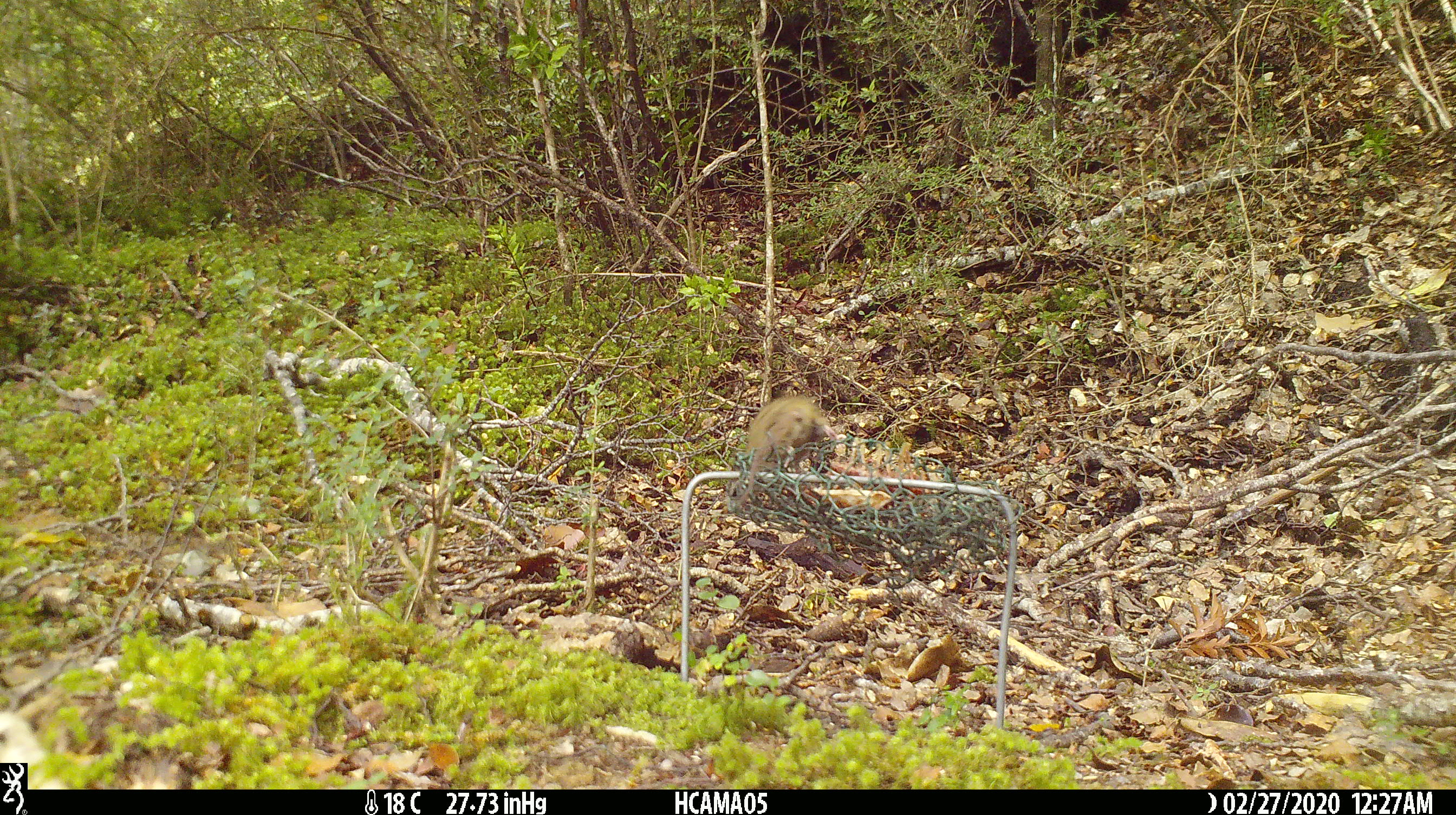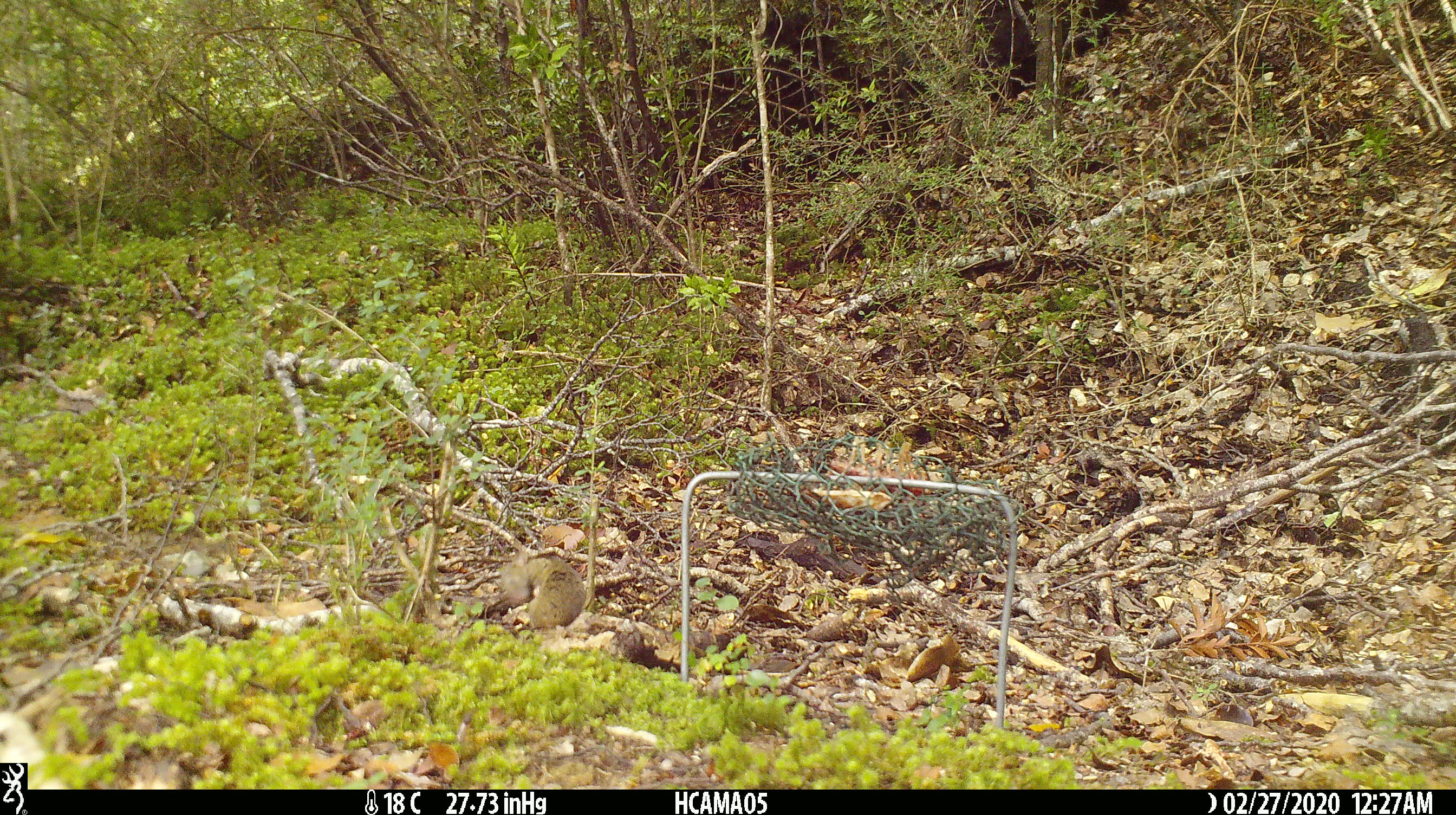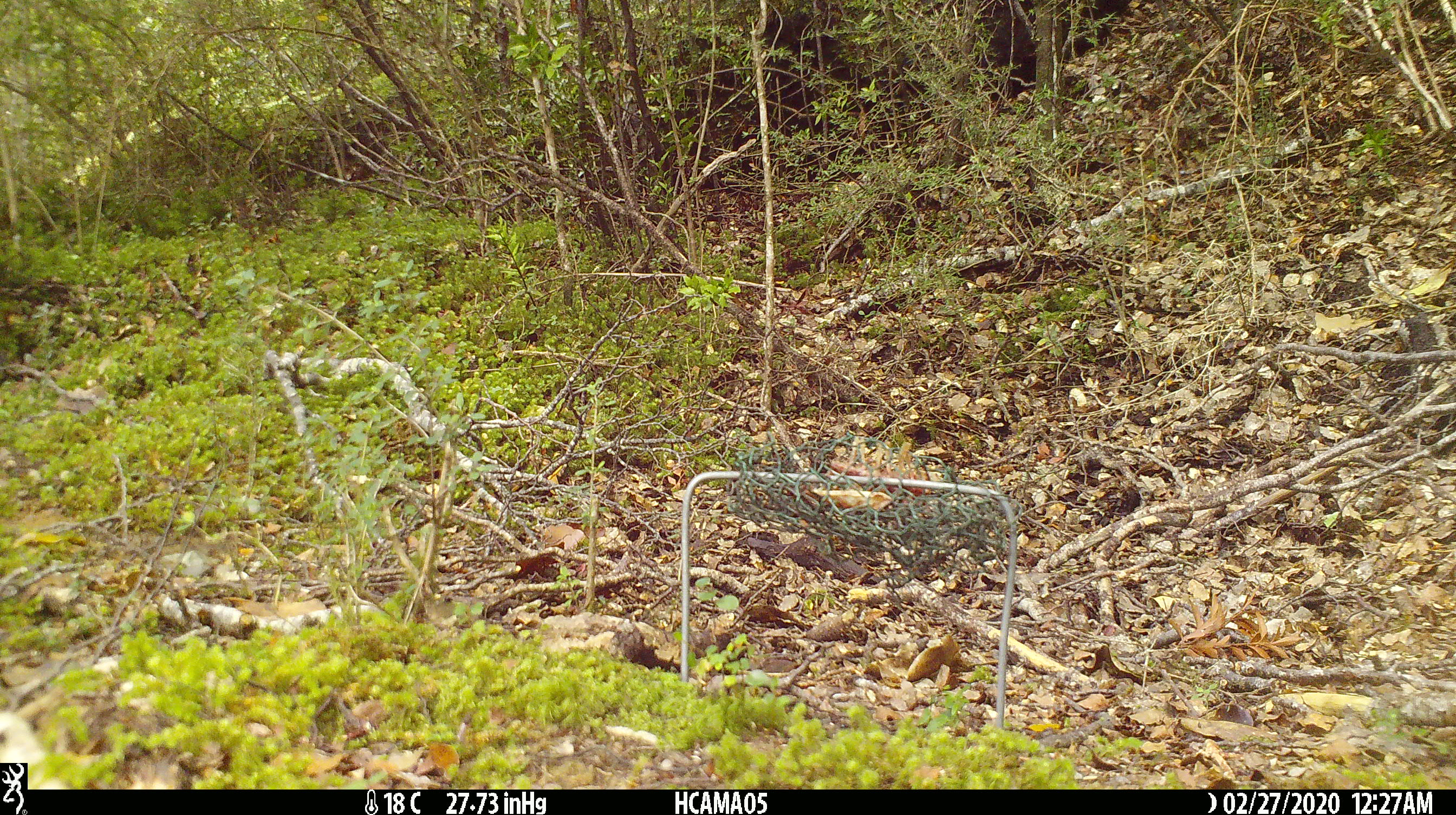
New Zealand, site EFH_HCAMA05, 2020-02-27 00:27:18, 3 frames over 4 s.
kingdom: Animalia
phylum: Chordata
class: Mammalia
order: Rodentia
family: Muridae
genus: Mus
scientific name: Mus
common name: mouse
Mouse (Mus).